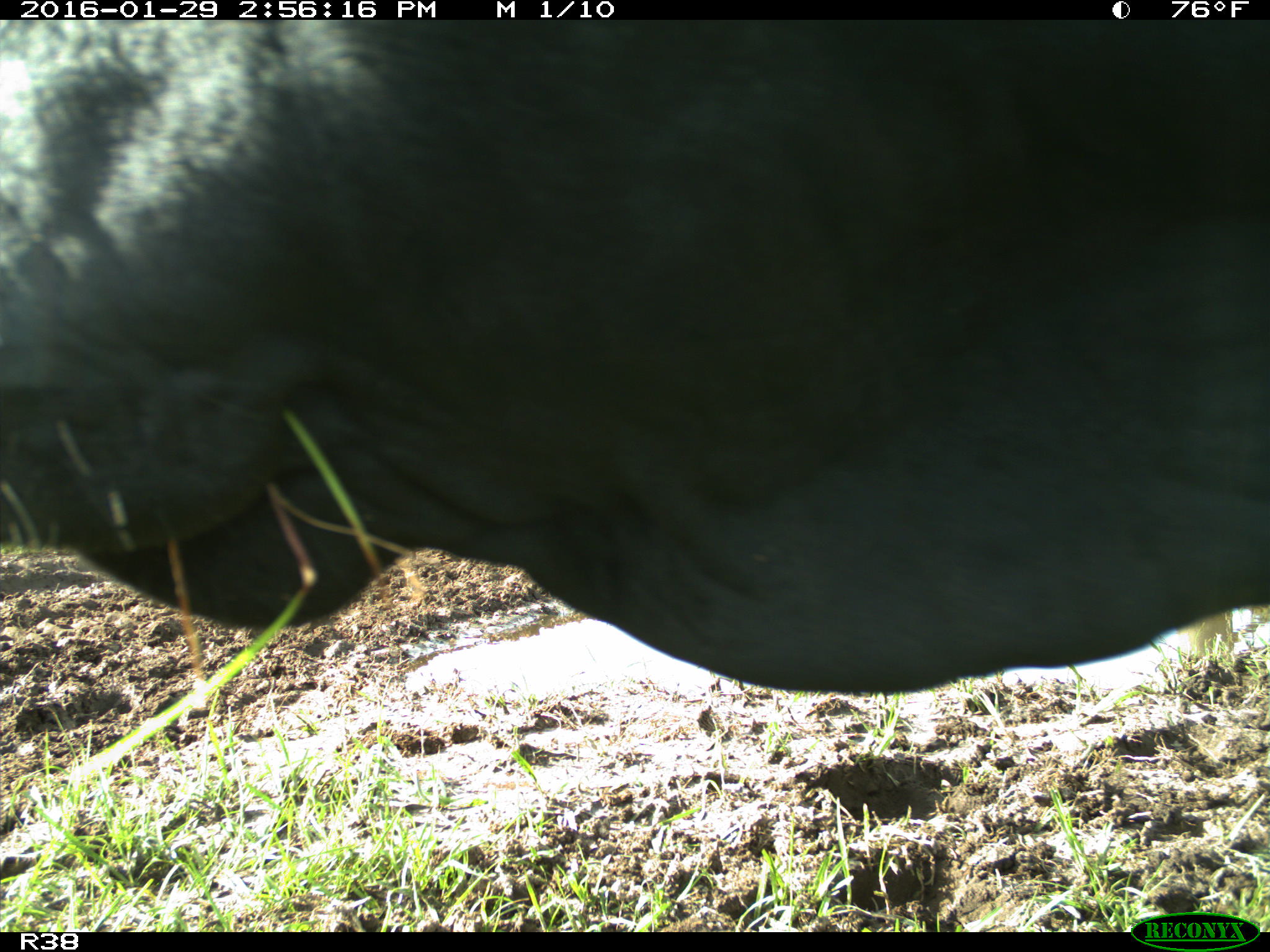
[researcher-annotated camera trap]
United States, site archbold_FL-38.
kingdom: Animalia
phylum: Chordata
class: Mammalia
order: Artiodactyla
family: Bovidae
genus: Bos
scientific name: Bos taurus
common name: domestic cow